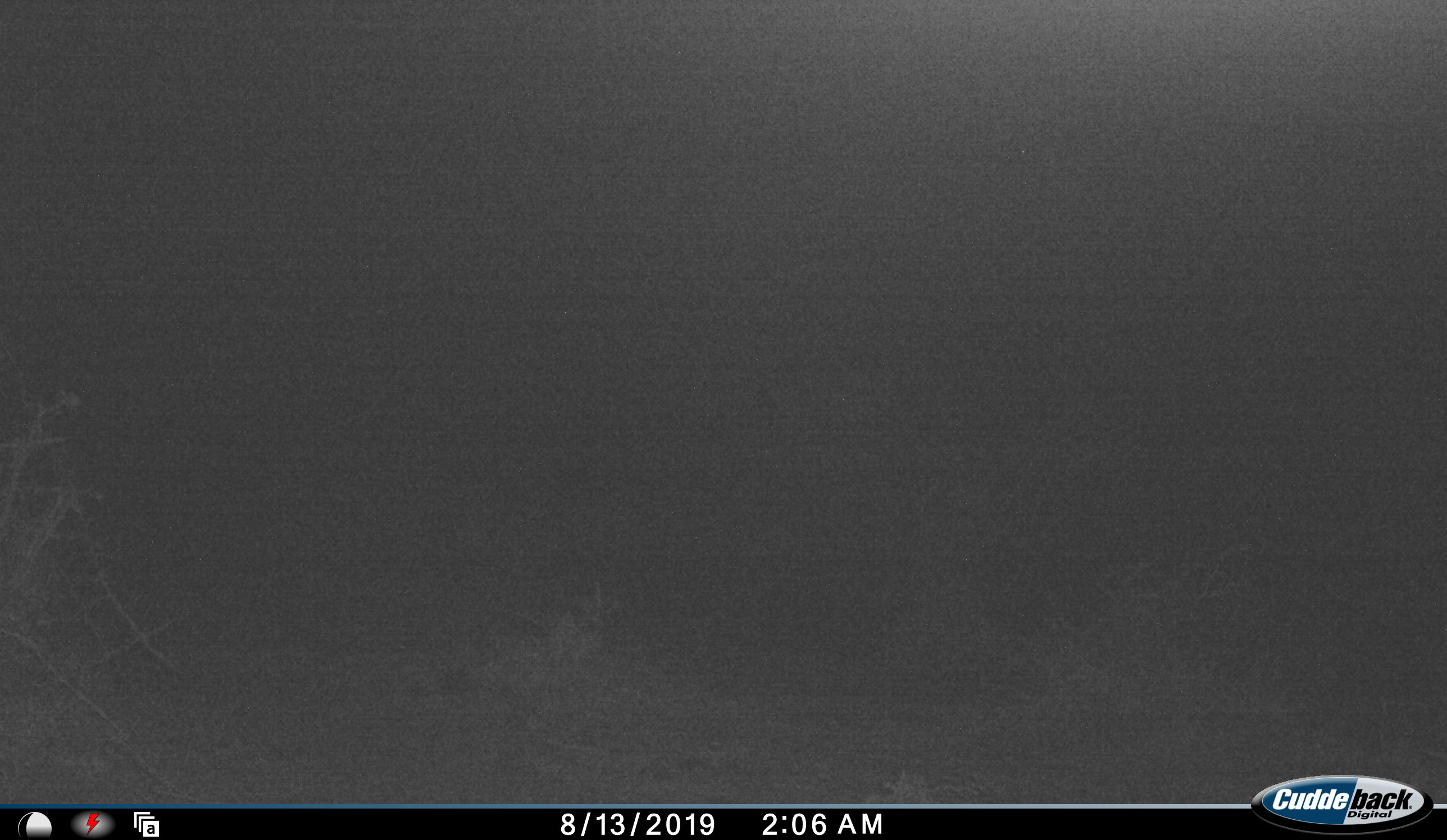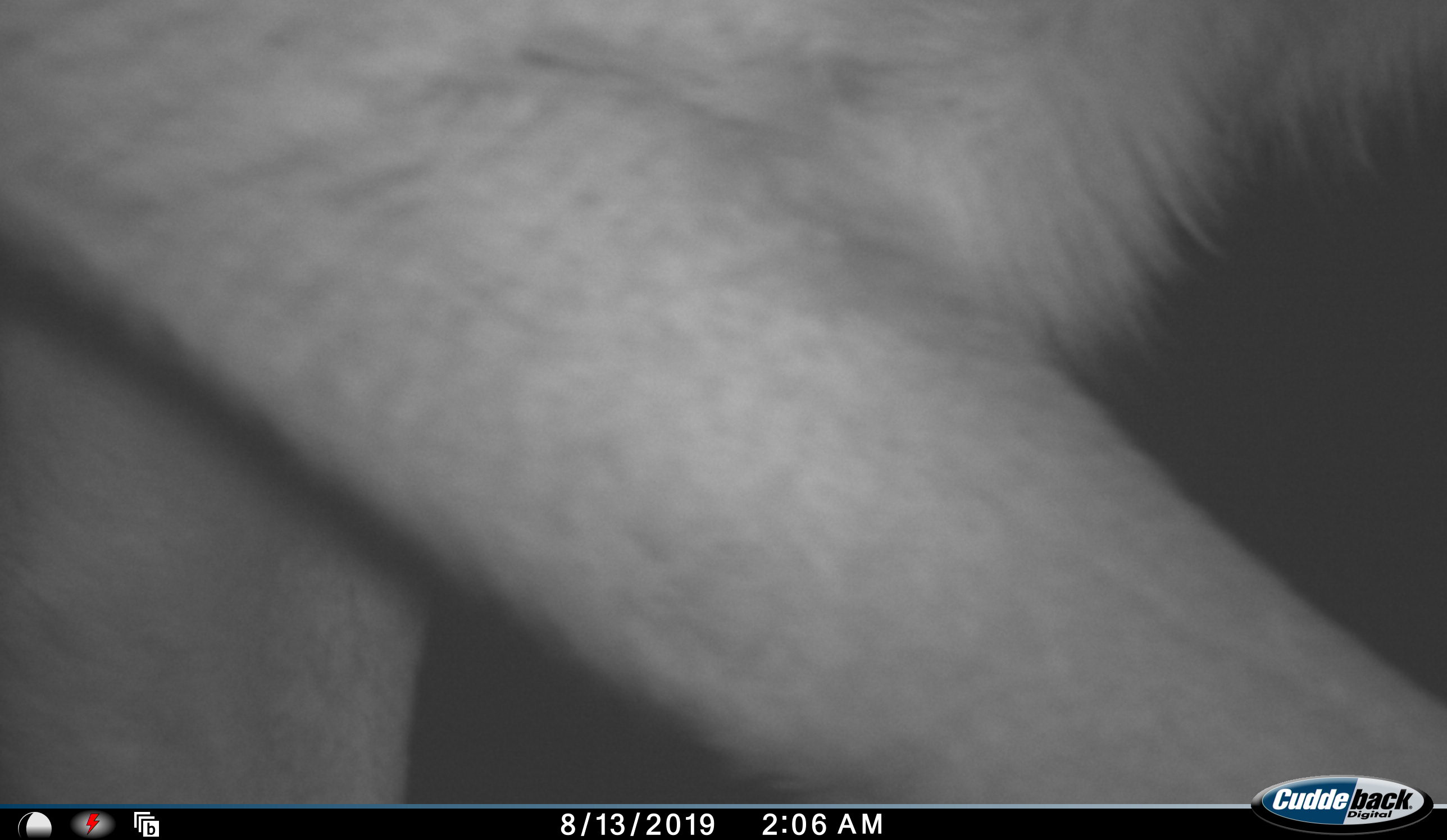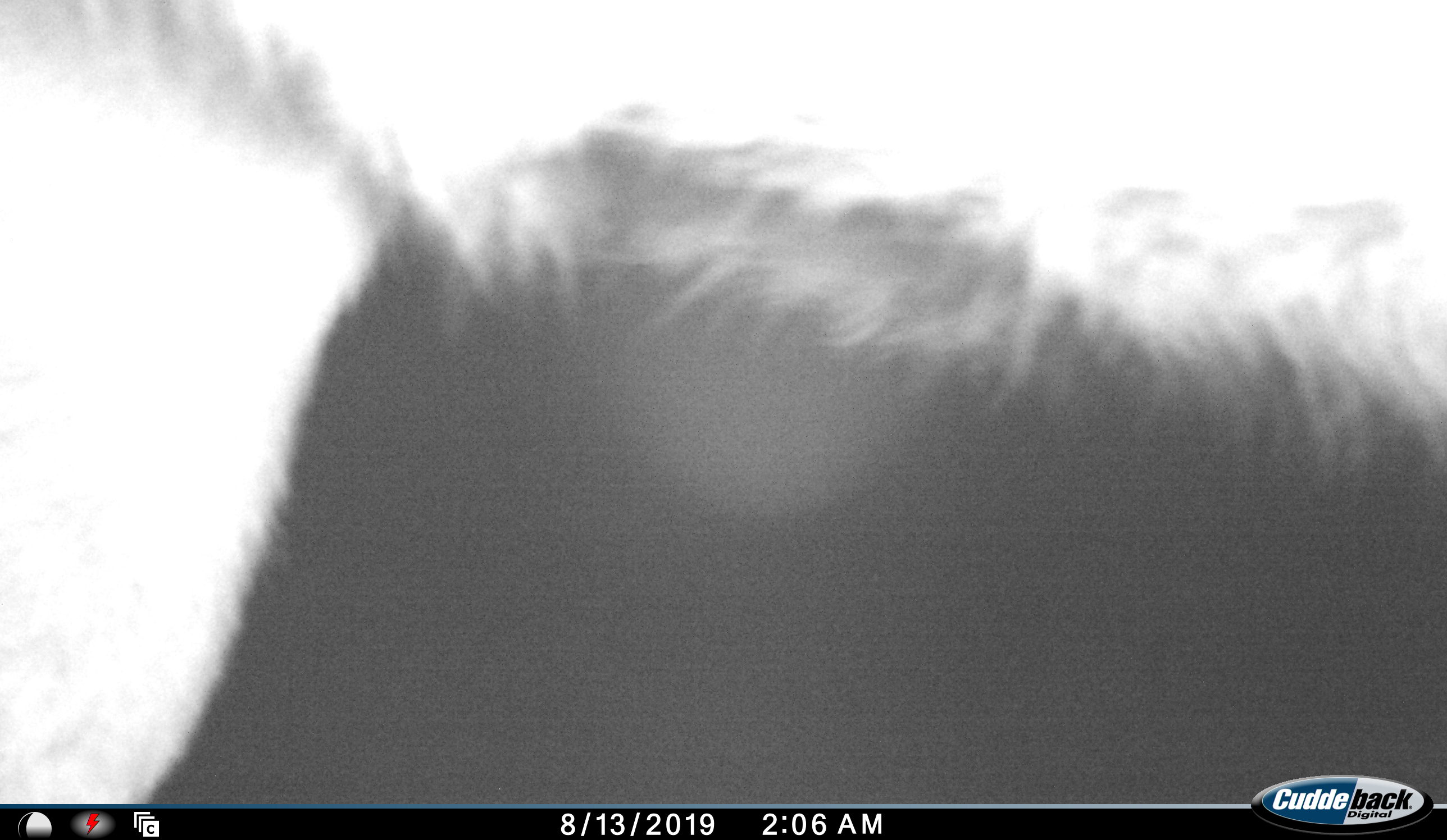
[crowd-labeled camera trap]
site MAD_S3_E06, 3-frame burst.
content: unidentified animal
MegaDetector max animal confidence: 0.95